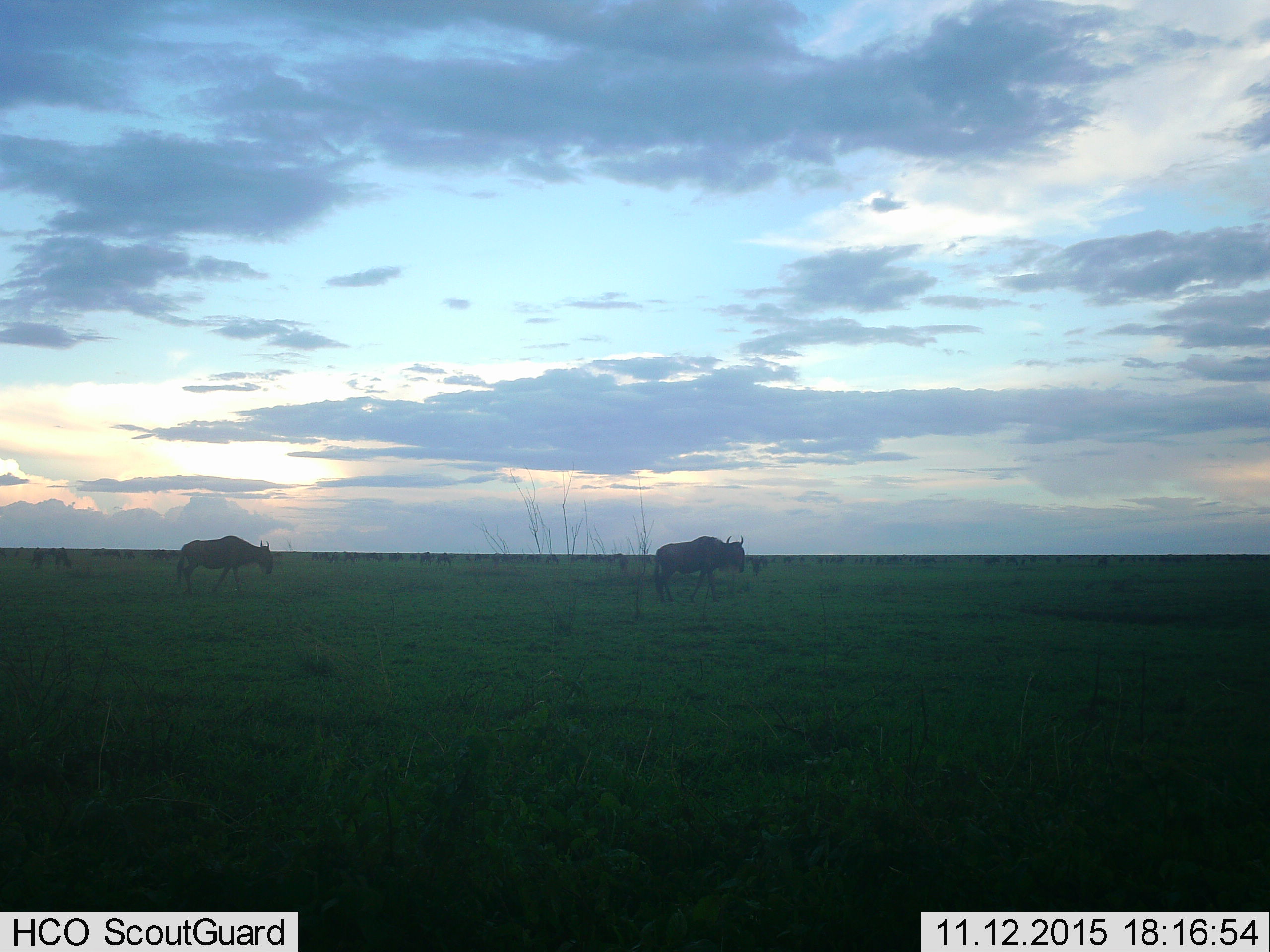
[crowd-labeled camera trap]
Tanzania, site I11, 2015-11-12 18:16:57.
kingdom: Animalia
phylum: Chordata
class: Mammalia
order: Artiodactyla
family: Bovidae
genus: Connochaetes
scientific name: Connochaetes taurinus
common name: blue wildebeest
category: wildebeest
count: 11-50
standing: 70%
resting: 0%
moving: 70%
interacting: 0%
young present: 0%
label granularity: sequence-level